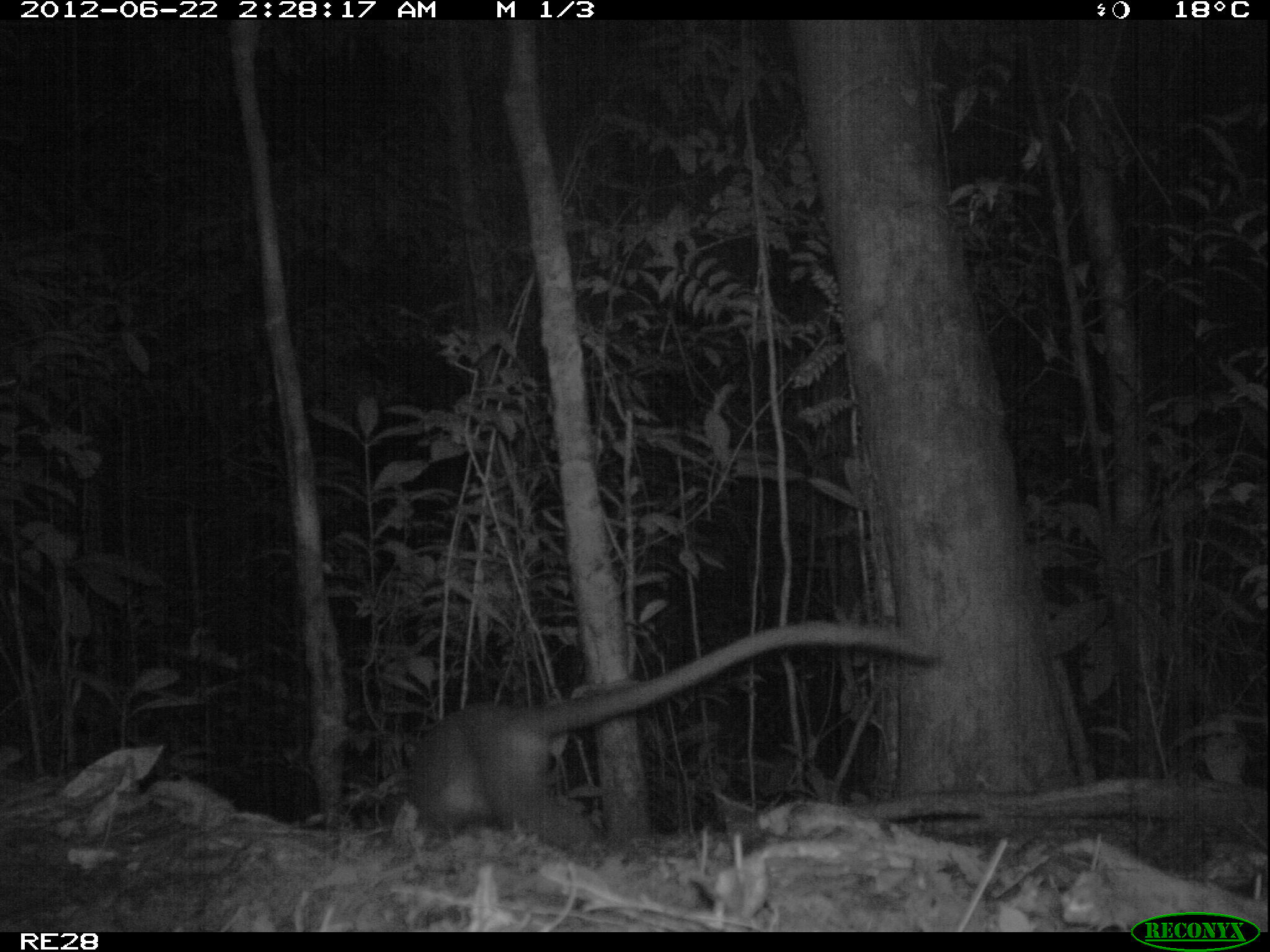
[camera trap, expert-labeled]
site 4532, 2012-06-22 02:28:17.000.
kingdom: Animalia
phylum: Chordata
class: Mammalia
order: Carnivora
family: Eupleridae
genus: Cryptoprocta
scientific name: Cryptoprocta ferox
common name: fossa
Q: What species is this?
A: Cryptoprocta ferox (fossa).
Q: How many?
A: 1.